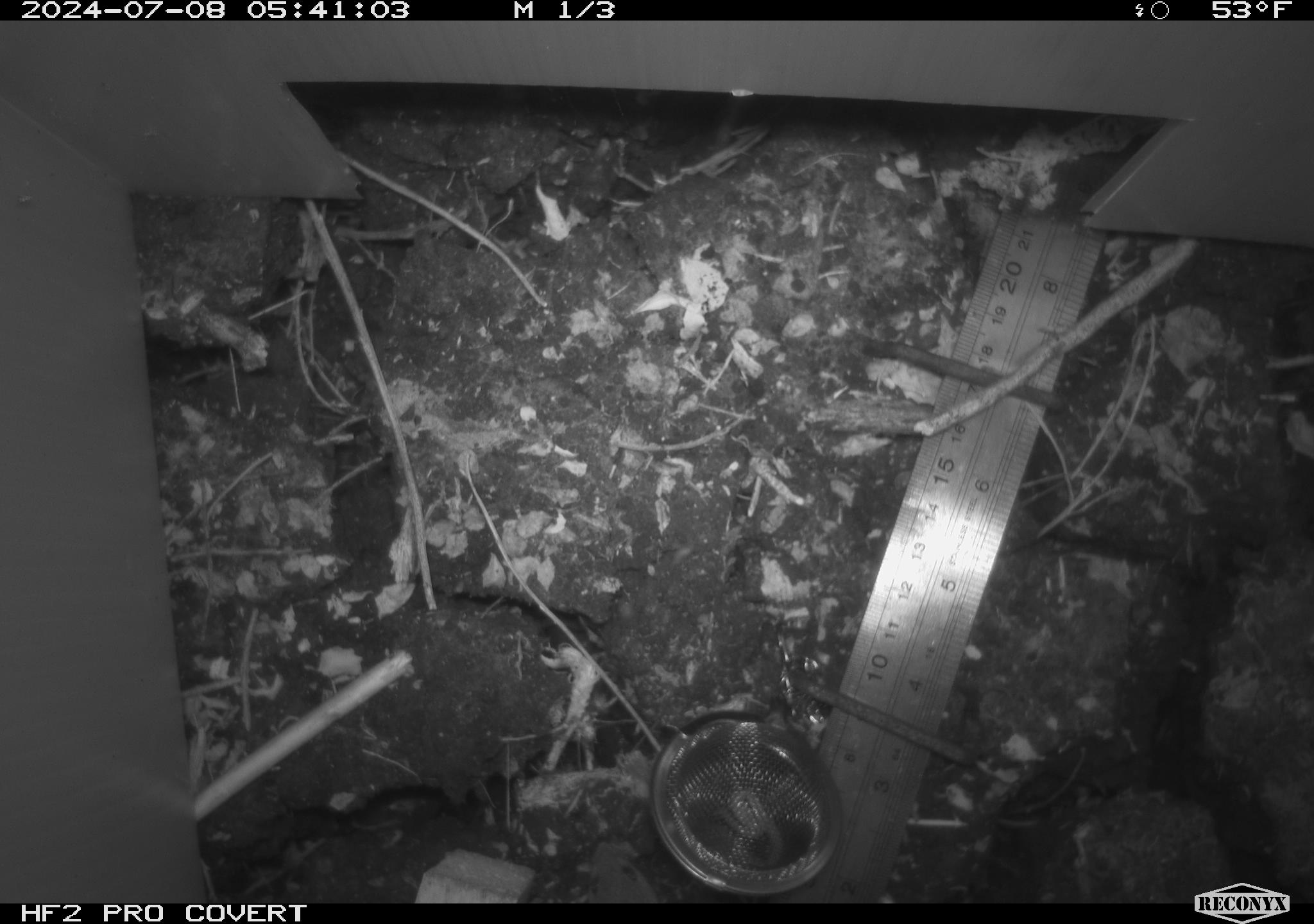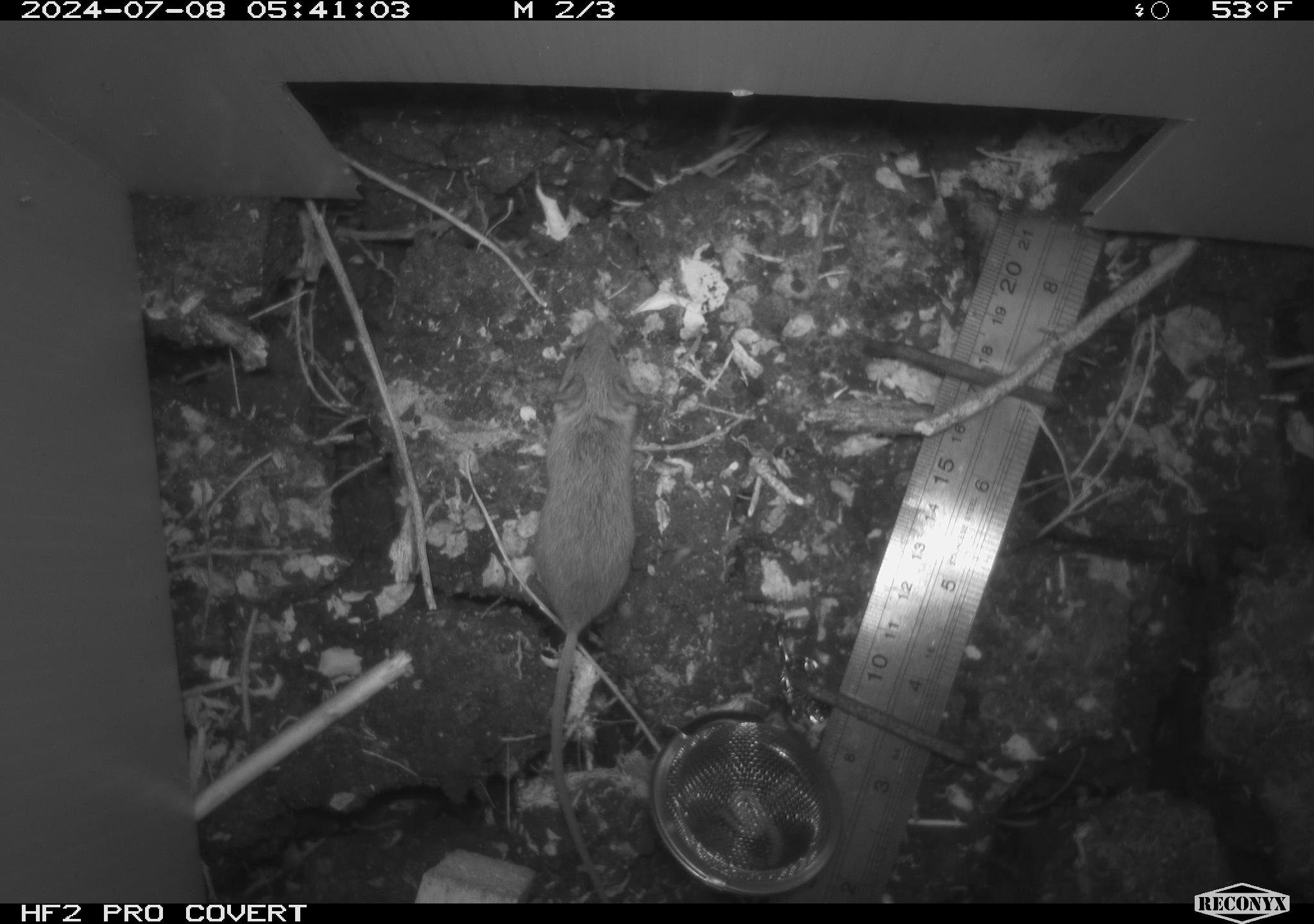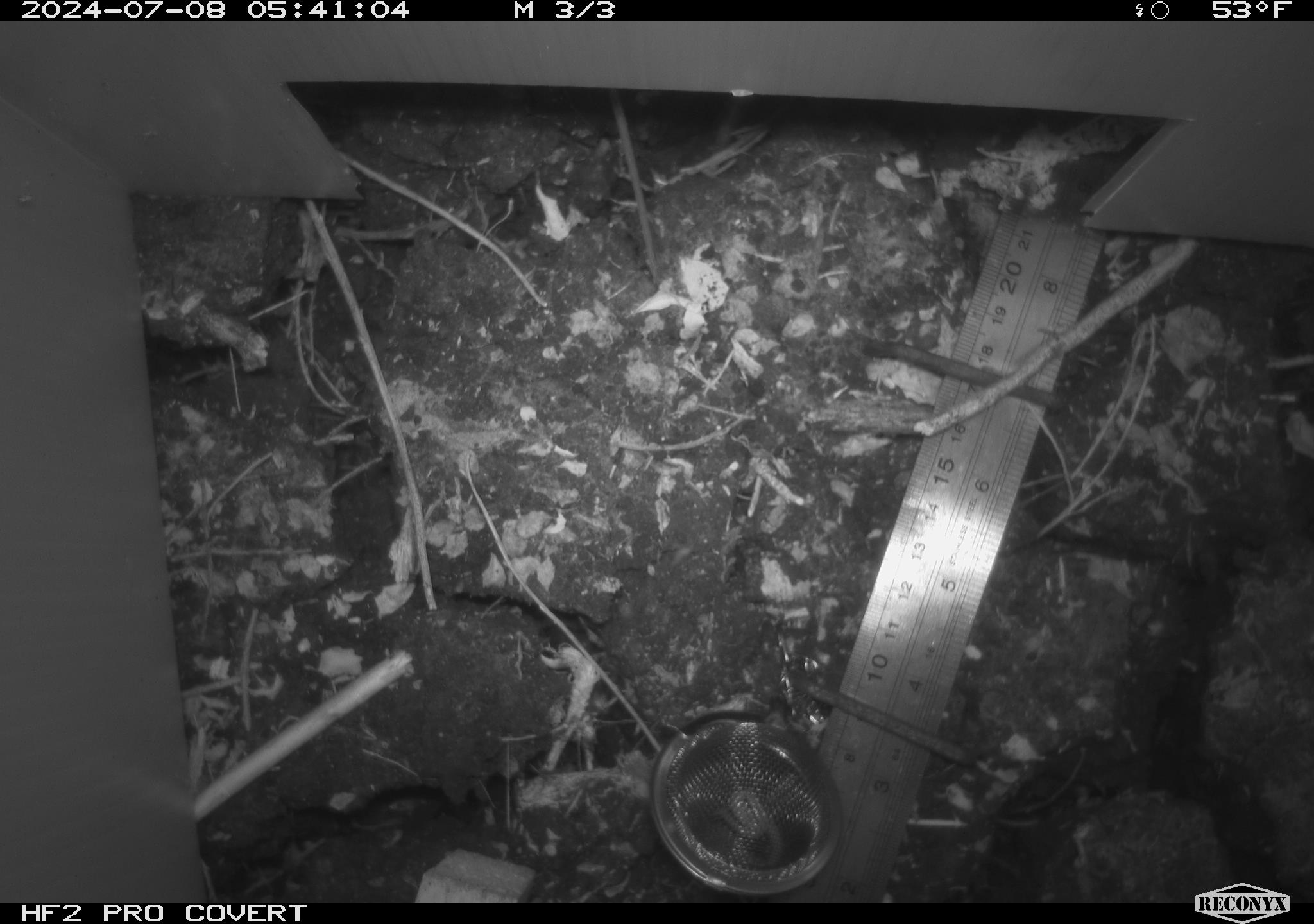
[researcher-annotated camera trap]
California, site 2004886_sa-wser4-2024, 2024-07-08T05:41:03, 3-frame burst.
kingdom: Animalia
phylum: Chordata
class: Mammalia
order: Rodentia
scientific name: Rodentia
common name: mouse species